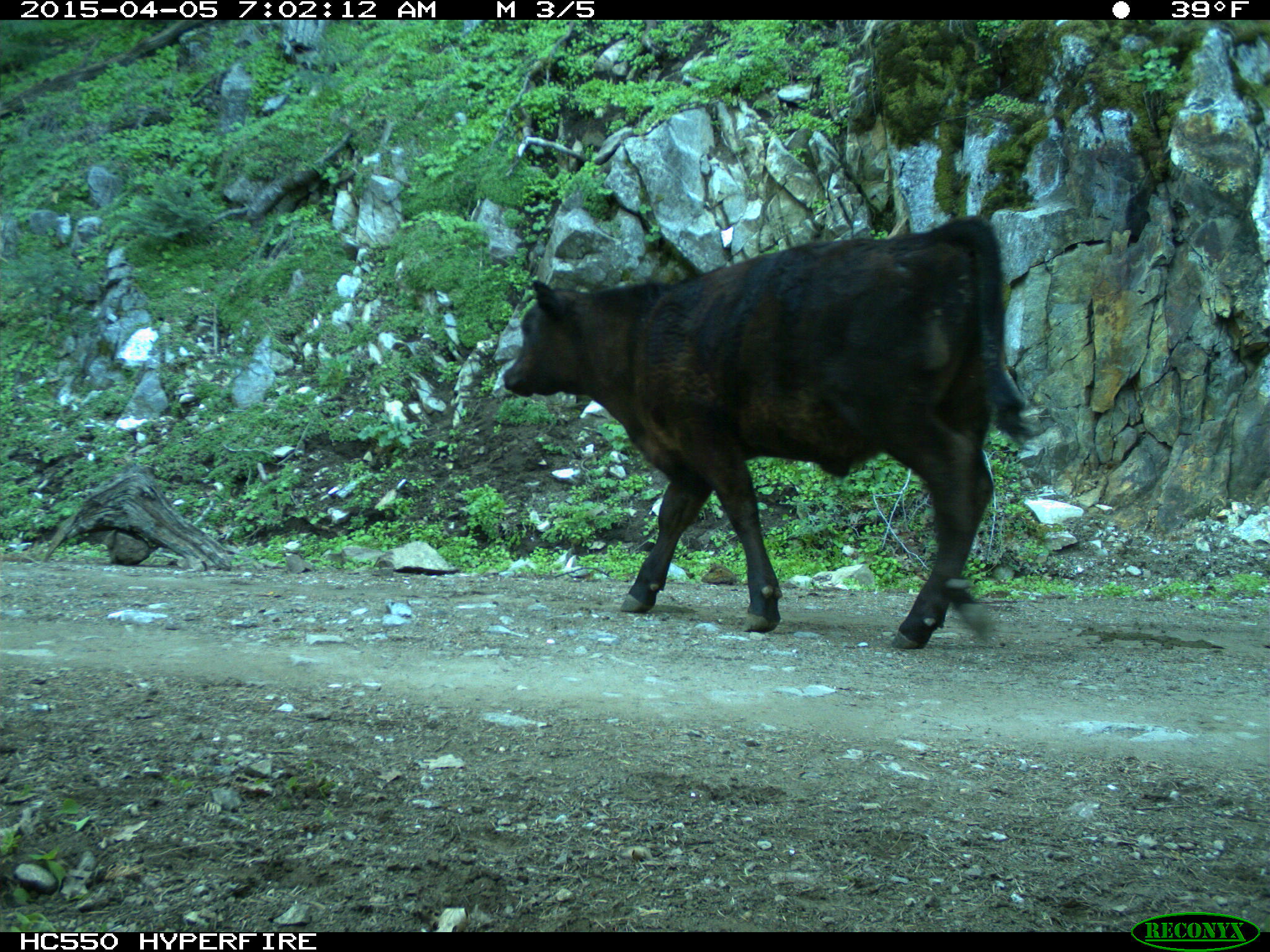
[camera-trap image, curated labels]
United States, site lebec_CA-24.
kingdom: Animalia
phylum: Chordata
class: Mammalia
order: Artiodactyla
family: Bovidae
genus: Bos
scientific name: Bos taurus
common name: domestic cow